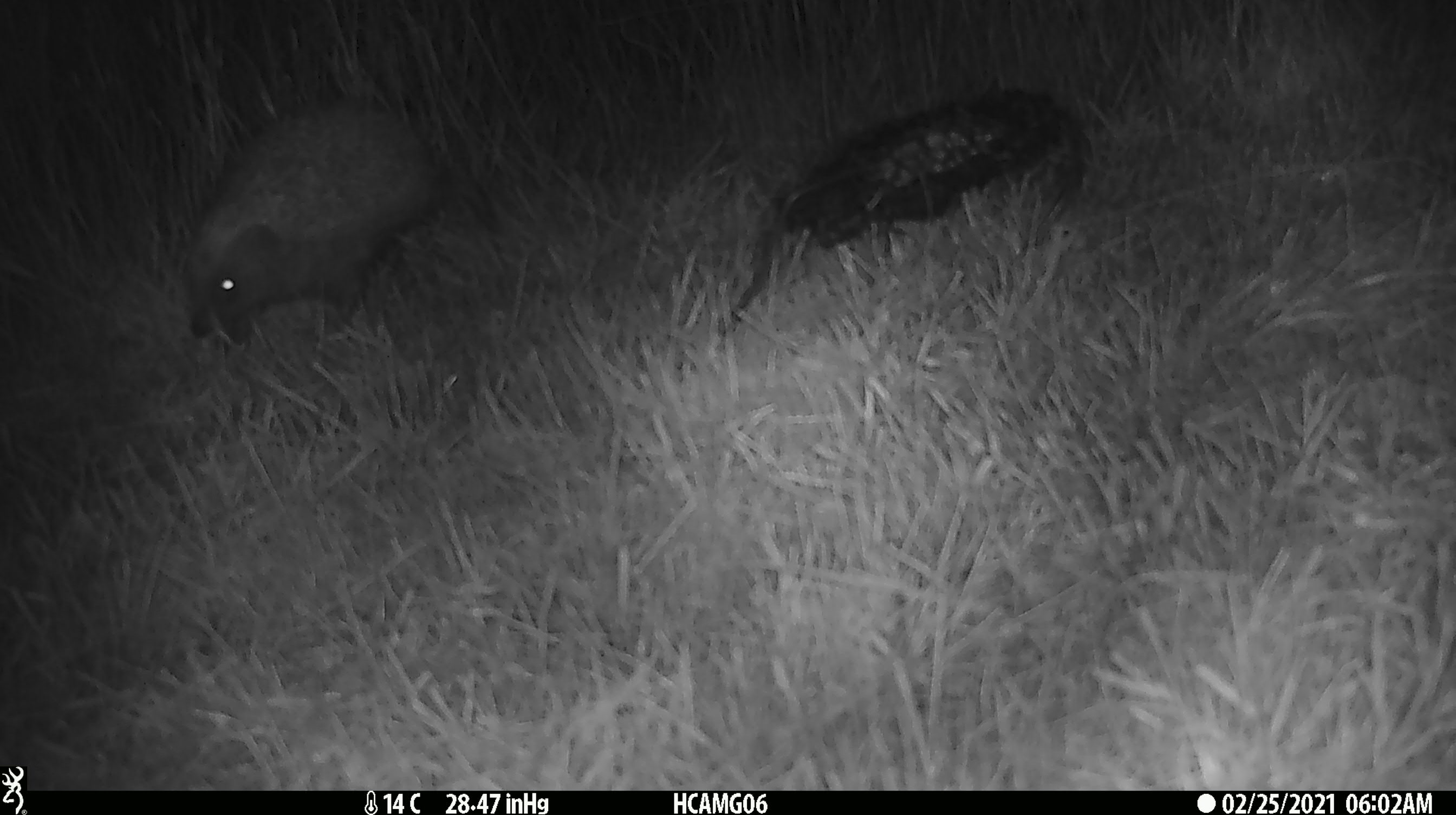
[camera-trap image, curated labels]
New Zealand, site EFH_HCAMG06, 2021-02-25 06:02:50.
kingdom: Animalia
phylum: Chordata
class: Mammalia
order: Eulipotyphla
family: Erinaceidae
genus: Erinaceus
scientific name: Erinaceus europaeus europaeus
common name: european hedgehog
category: hedgehog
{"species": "hedgehog (european hedgehog) (Erinaceus europaeus europaeus)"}